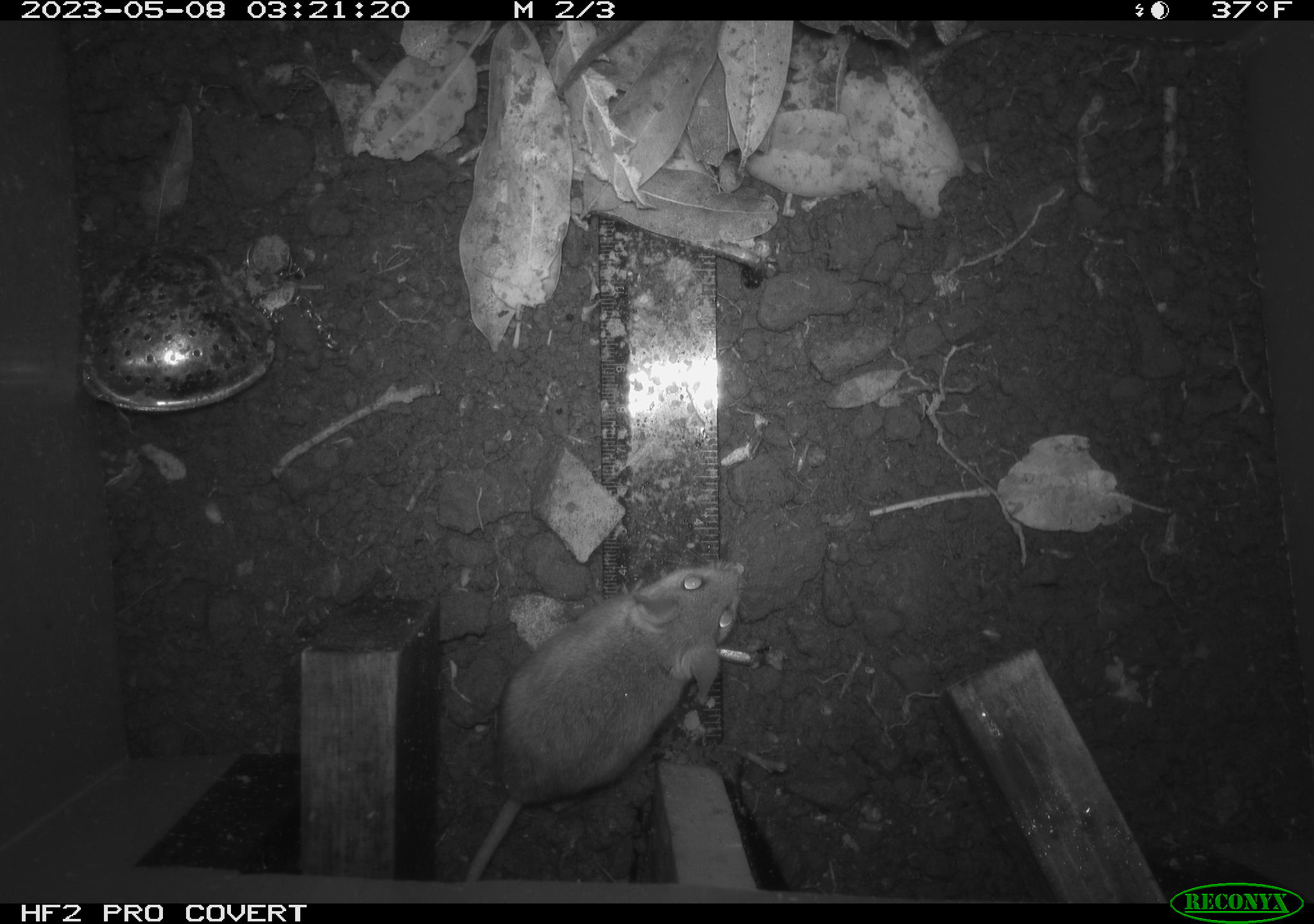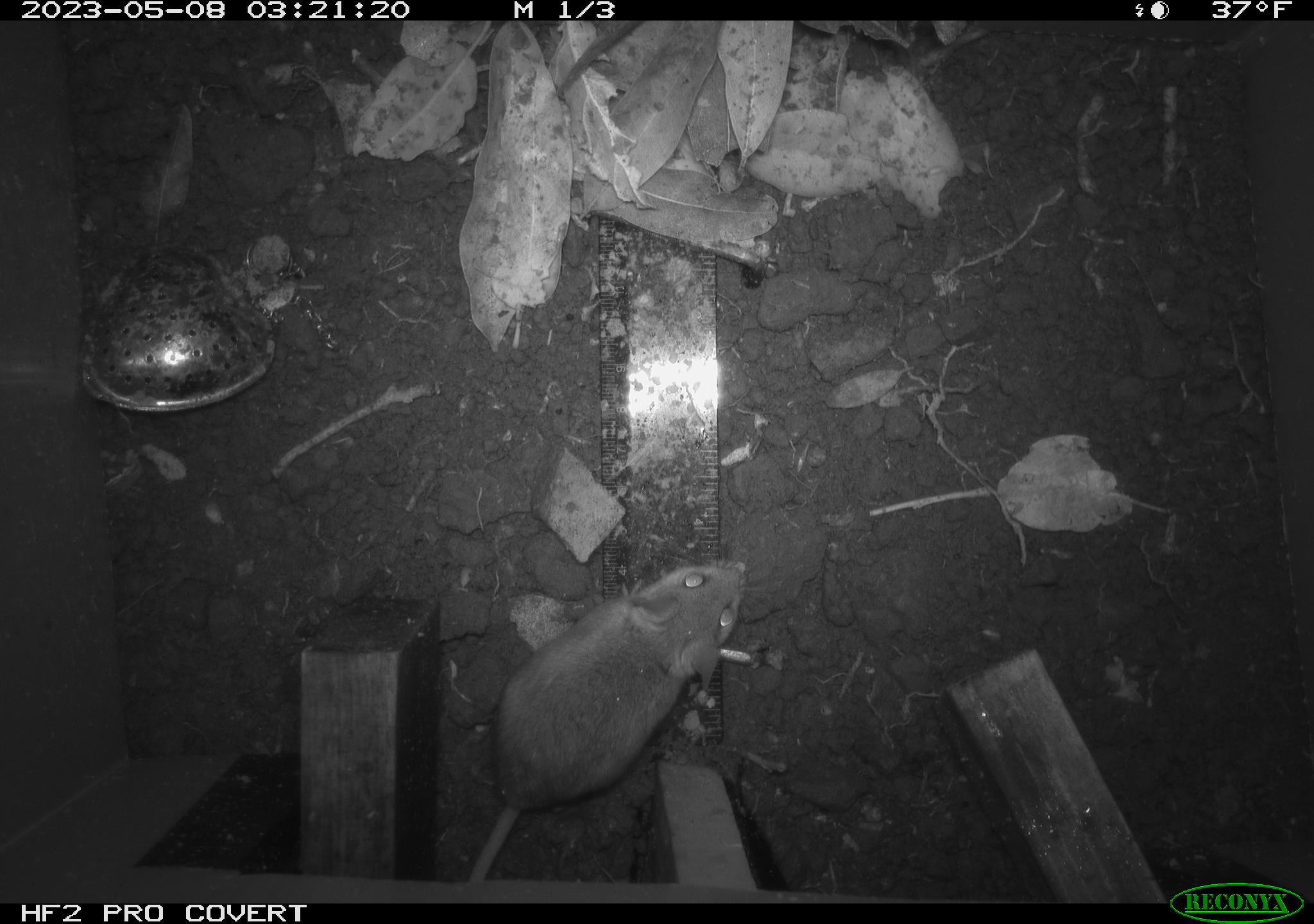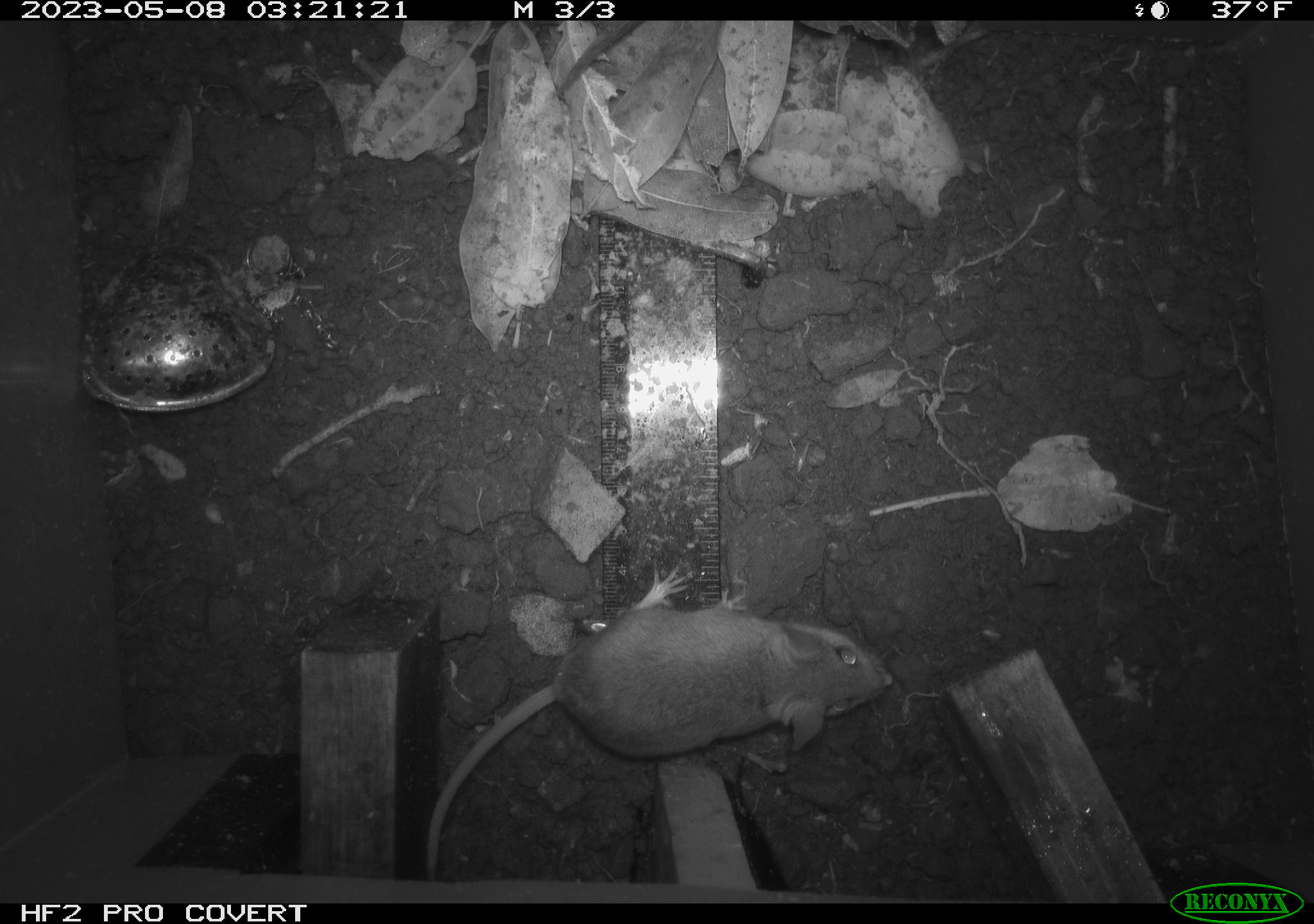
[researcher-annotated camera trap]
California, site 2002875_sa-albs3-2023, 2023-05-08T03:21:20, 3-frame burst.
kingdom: Animalia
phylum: Chordata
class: Mammalia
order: Rodentia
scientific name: Rodentia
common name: mouse species